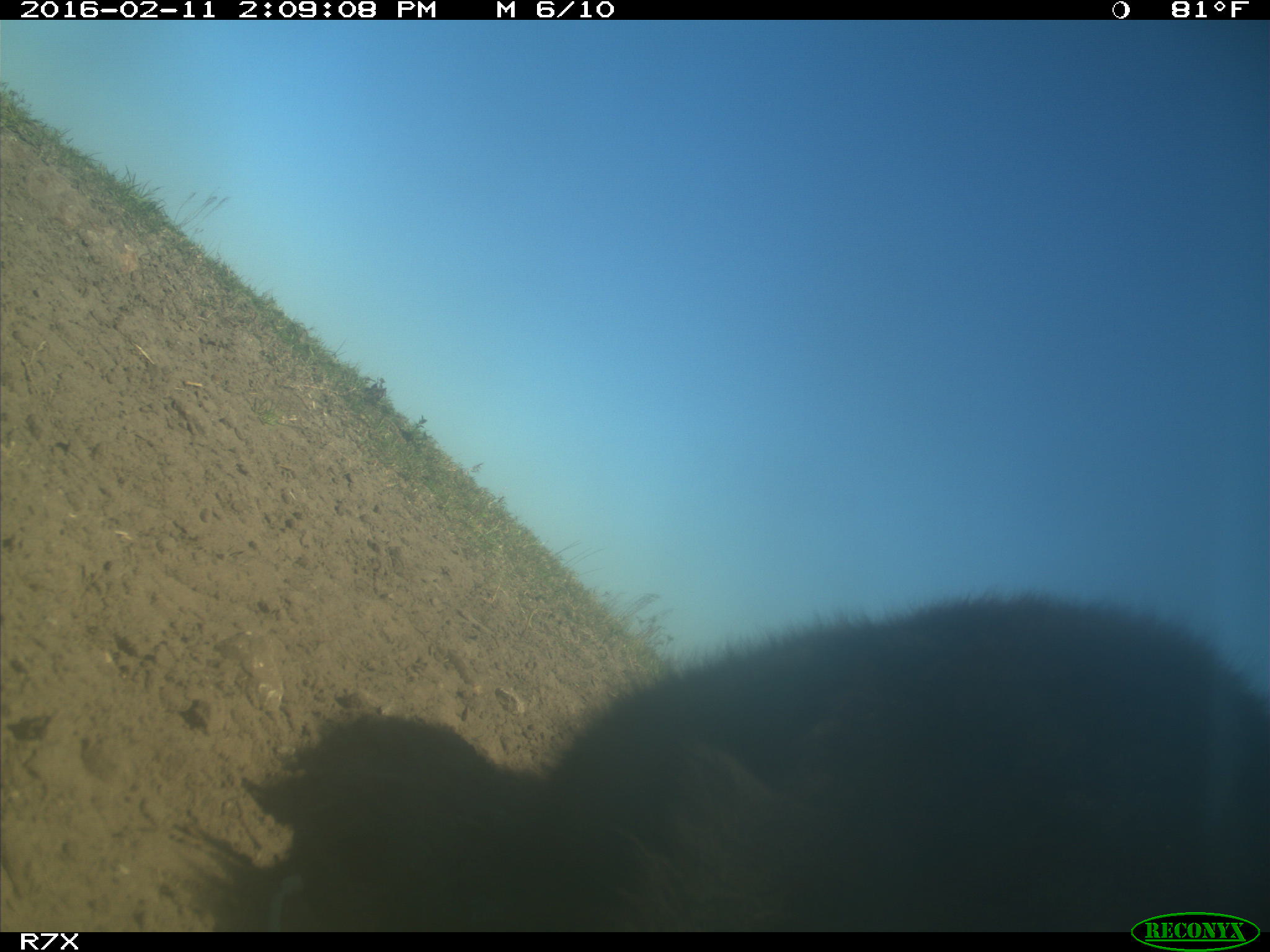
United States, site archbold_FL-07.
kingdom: Animalia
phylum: Chordata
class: Mammalia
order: Artiodactyla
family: Bovidae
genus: Bos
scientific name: Bos taurus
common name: domestic cow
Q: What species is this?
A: Bos taurus (domestic cow).